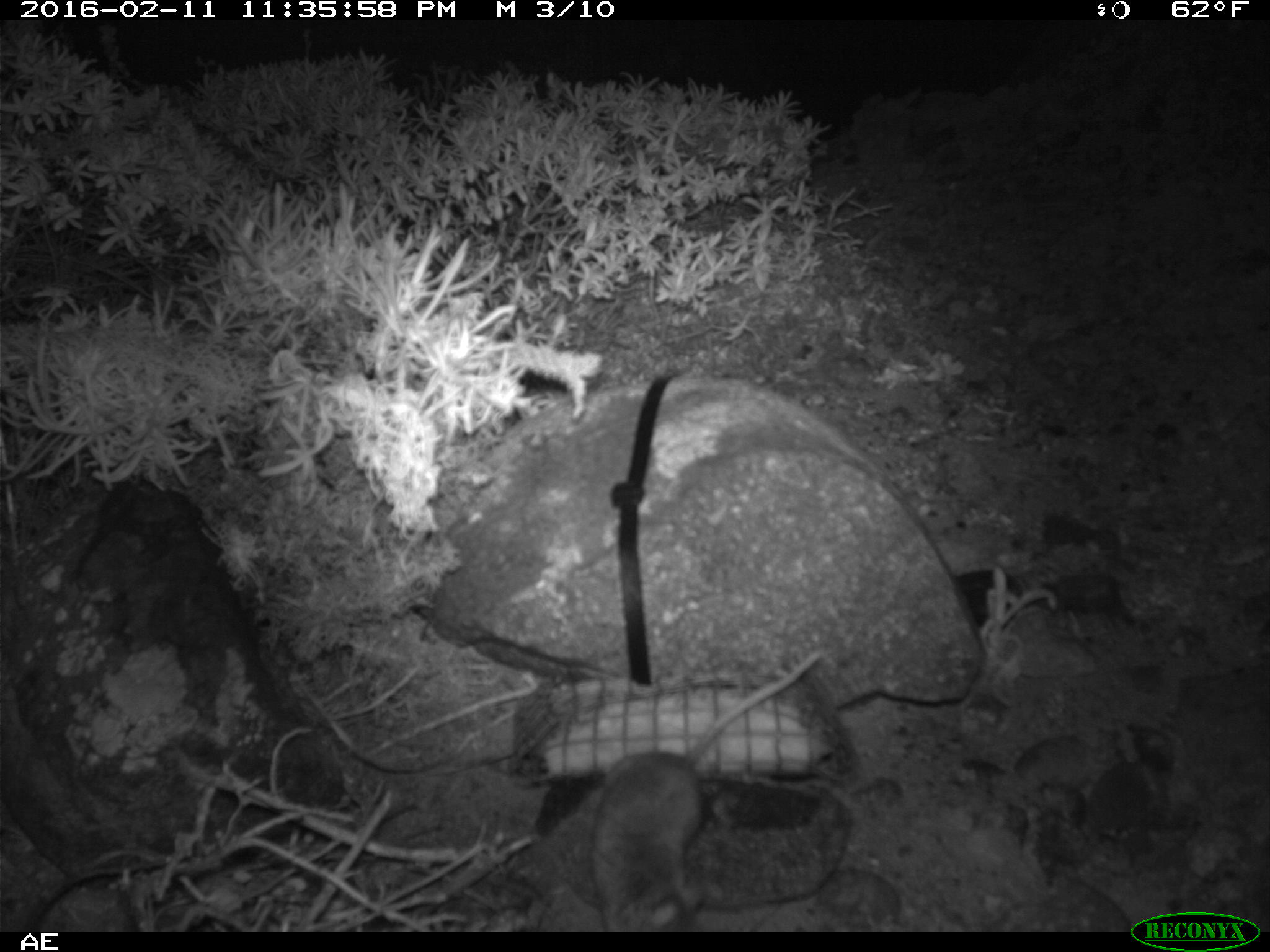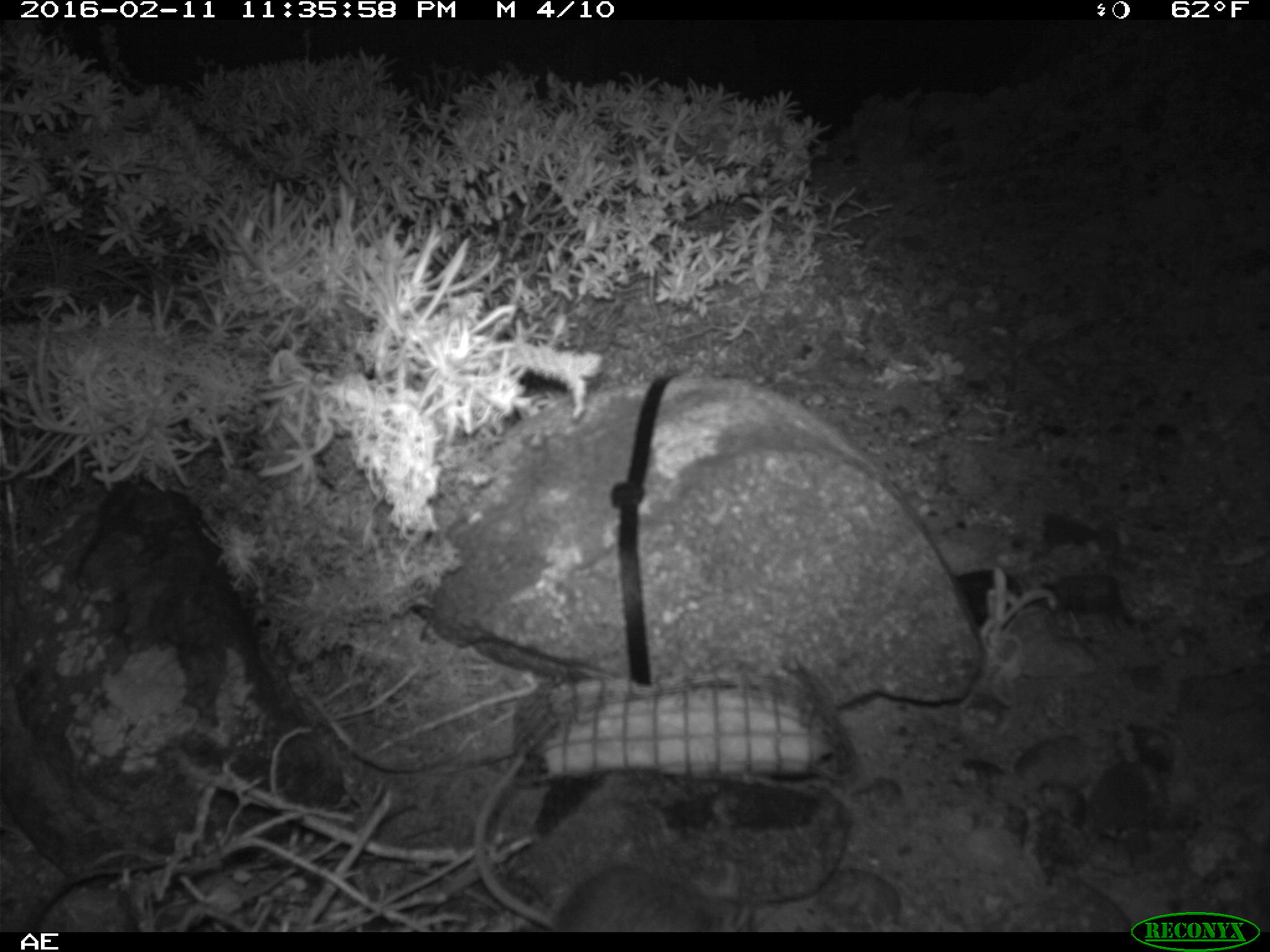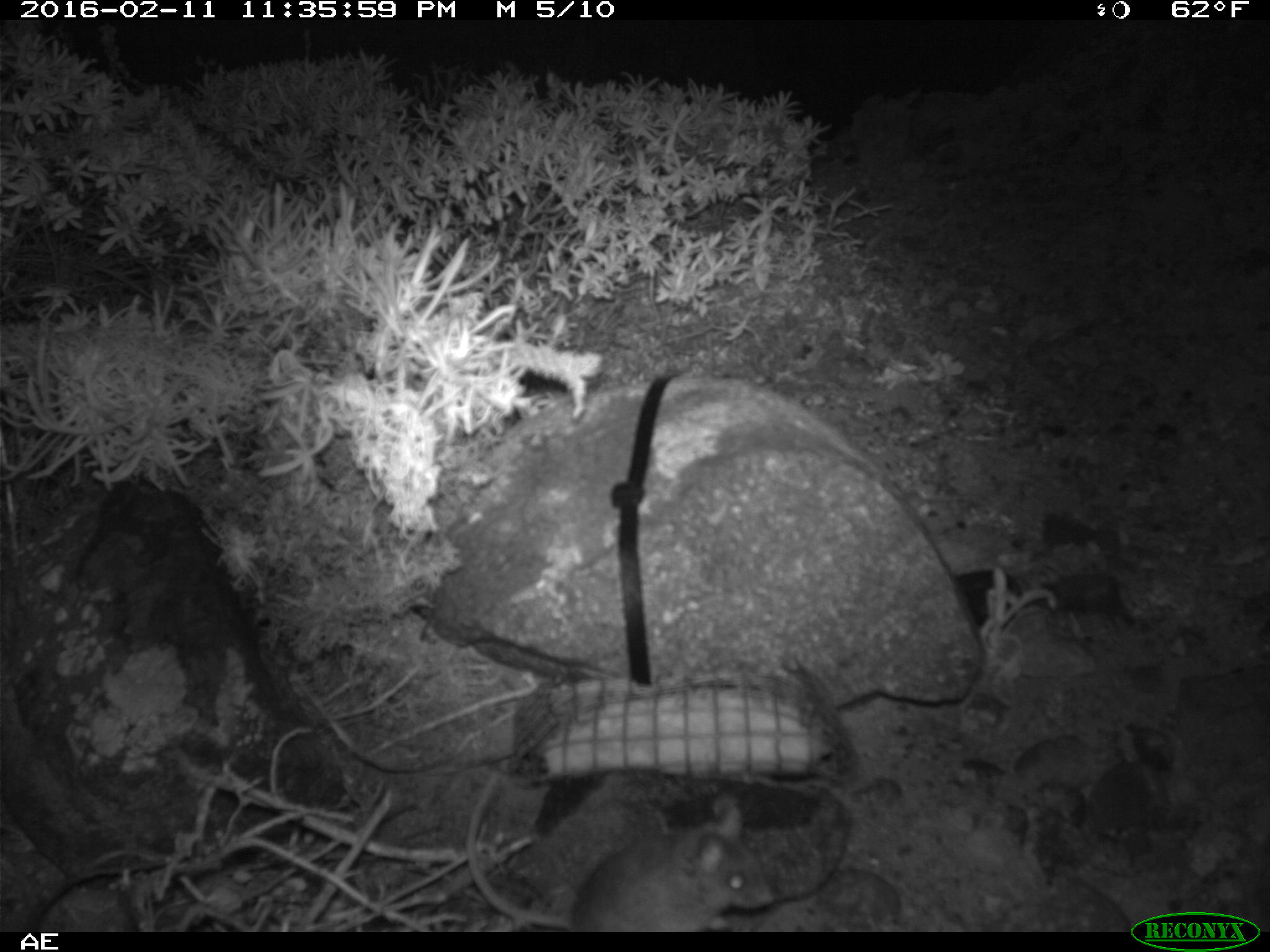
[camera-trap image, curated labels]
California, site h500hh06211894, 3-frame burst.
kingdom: Animalia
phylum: Chordata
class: Mammalia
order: Rodentia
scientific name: Rodentia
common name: rodent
Rodent (Rodentia).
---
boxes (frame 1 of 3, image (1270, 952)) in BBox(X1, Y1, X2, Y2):
rodent: BBox(593, 648, 825, 932)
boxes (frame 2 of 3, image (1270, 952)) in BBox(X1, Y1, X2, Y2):
rodent: BBox(475, 756, 748, 932)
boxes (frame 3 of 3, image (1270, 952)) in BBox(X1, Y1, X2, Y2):
rodent: BBox(465, 770, 773, 929)